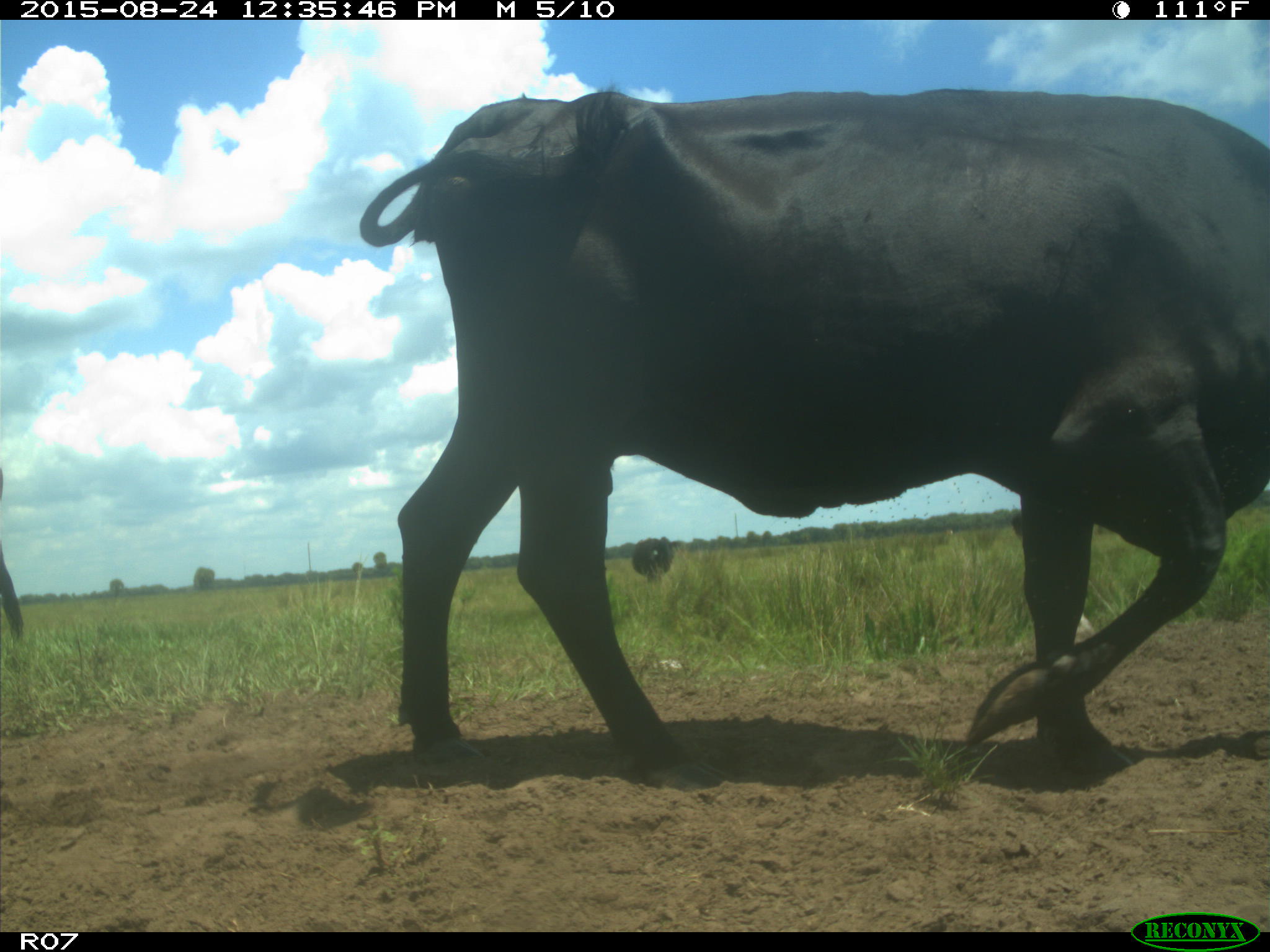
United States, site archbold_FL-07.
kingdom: Animalia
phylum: Chordata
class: Mammalia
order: Artiodactyla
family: Bovidae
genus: Bos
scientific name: Bos taurus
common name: domestic cow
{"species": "Bos taurus (domestic cow)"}